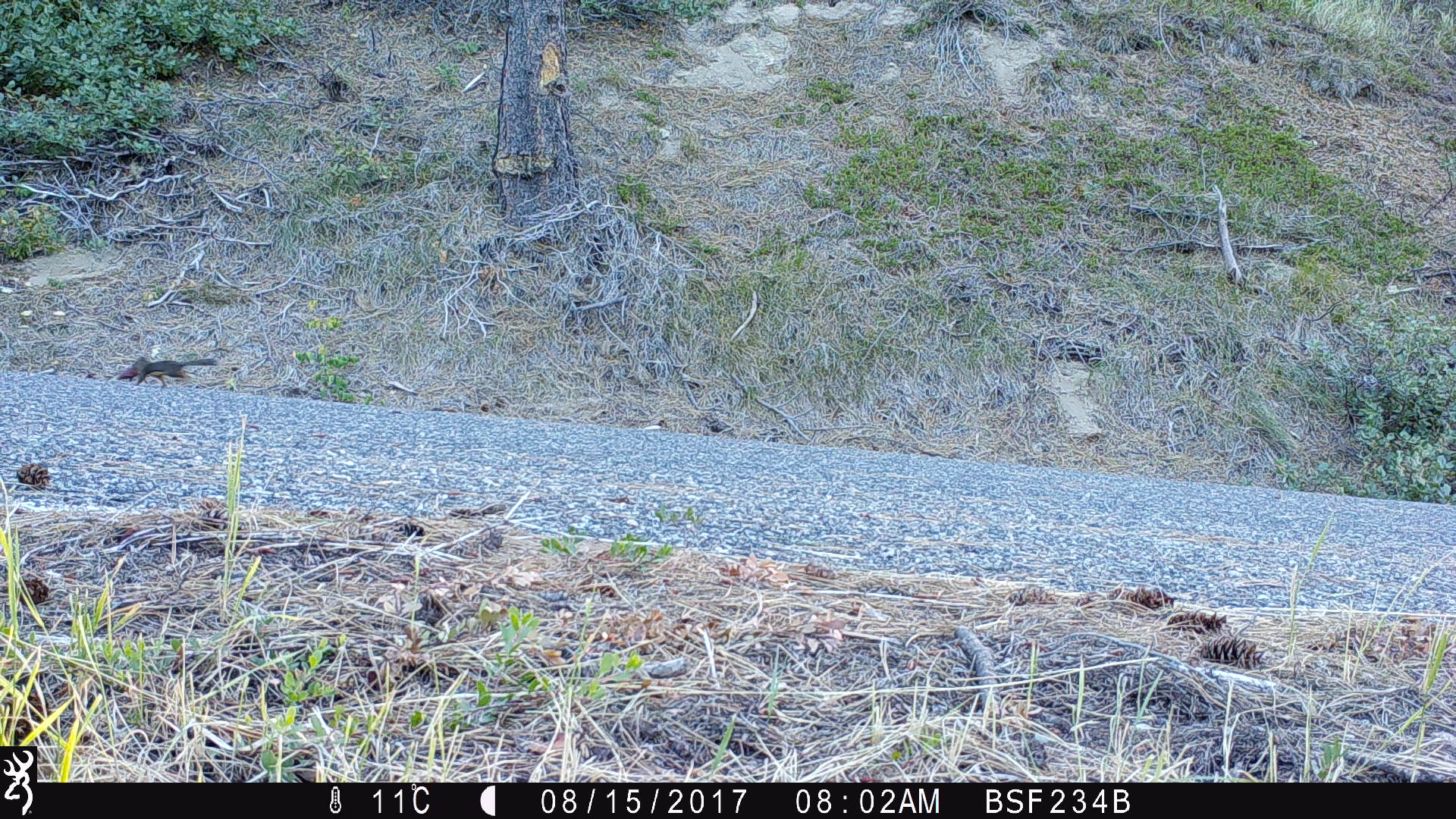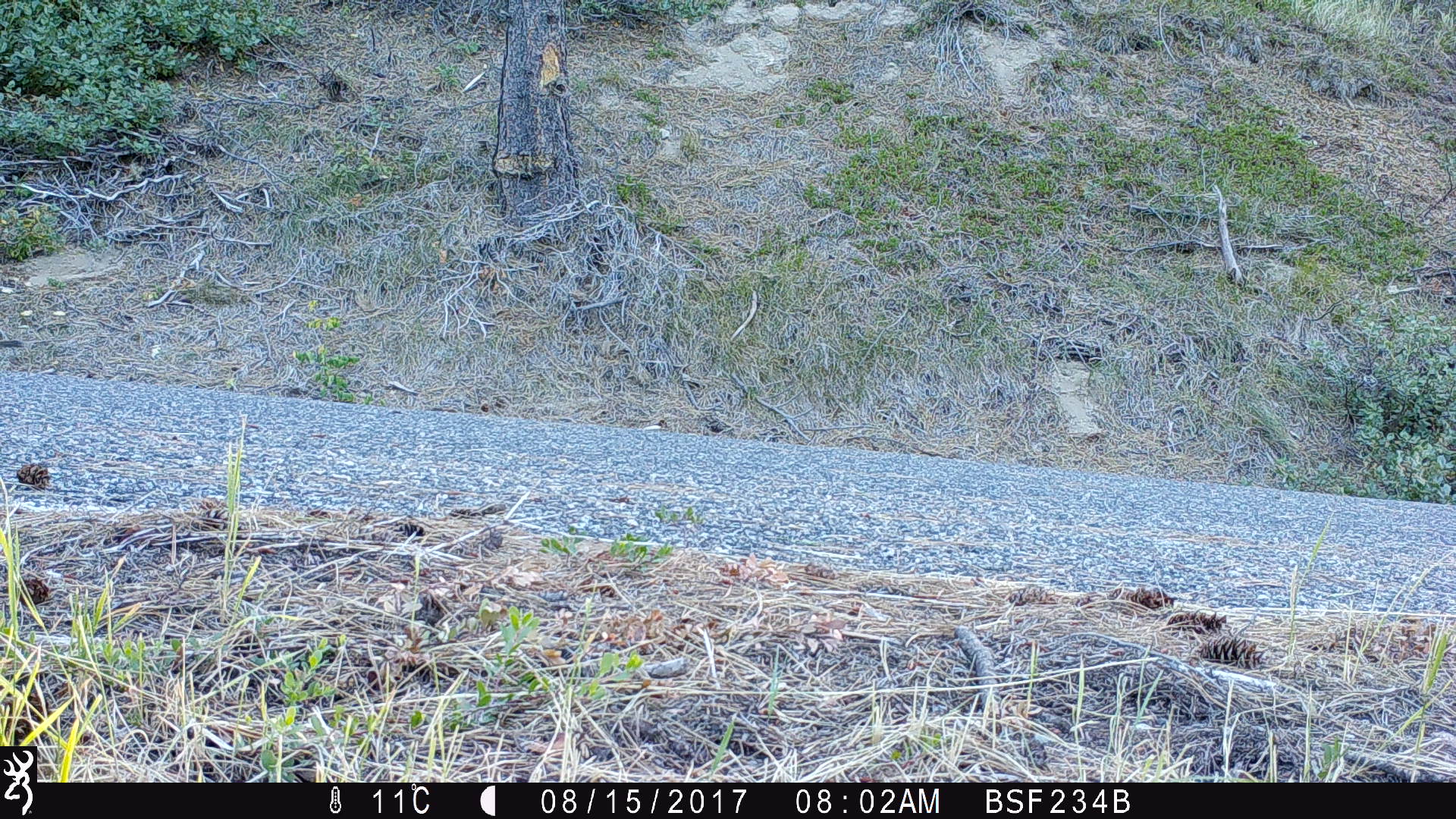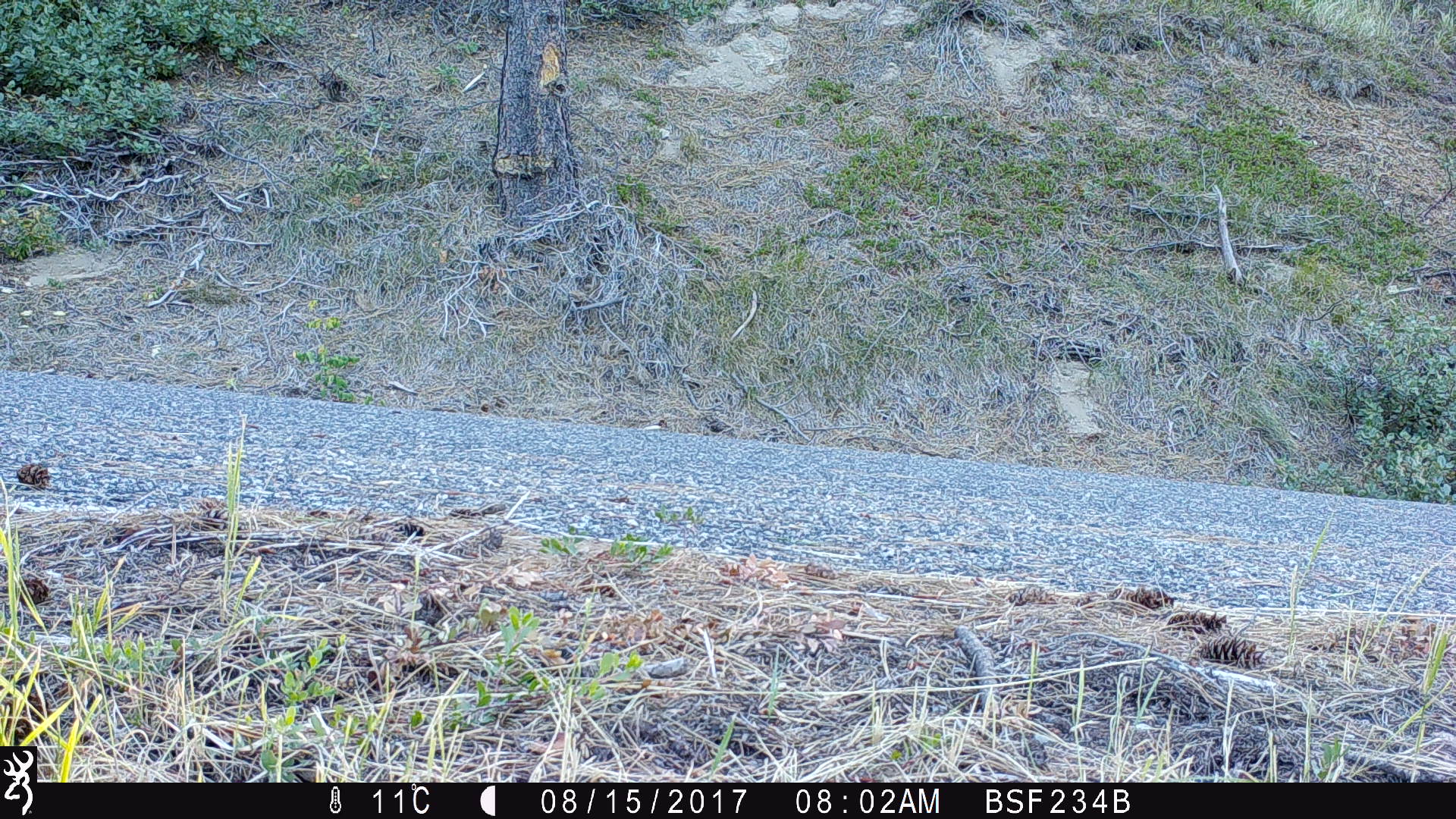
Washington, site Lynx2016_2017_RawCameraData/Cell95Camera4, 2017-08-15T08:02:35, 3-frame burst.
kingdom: Animalia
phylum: Chordata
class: Mammalia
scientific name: Mammalia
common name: small mammal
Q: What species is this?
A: Small mammal (Mammalia).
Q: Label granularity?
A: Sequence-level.